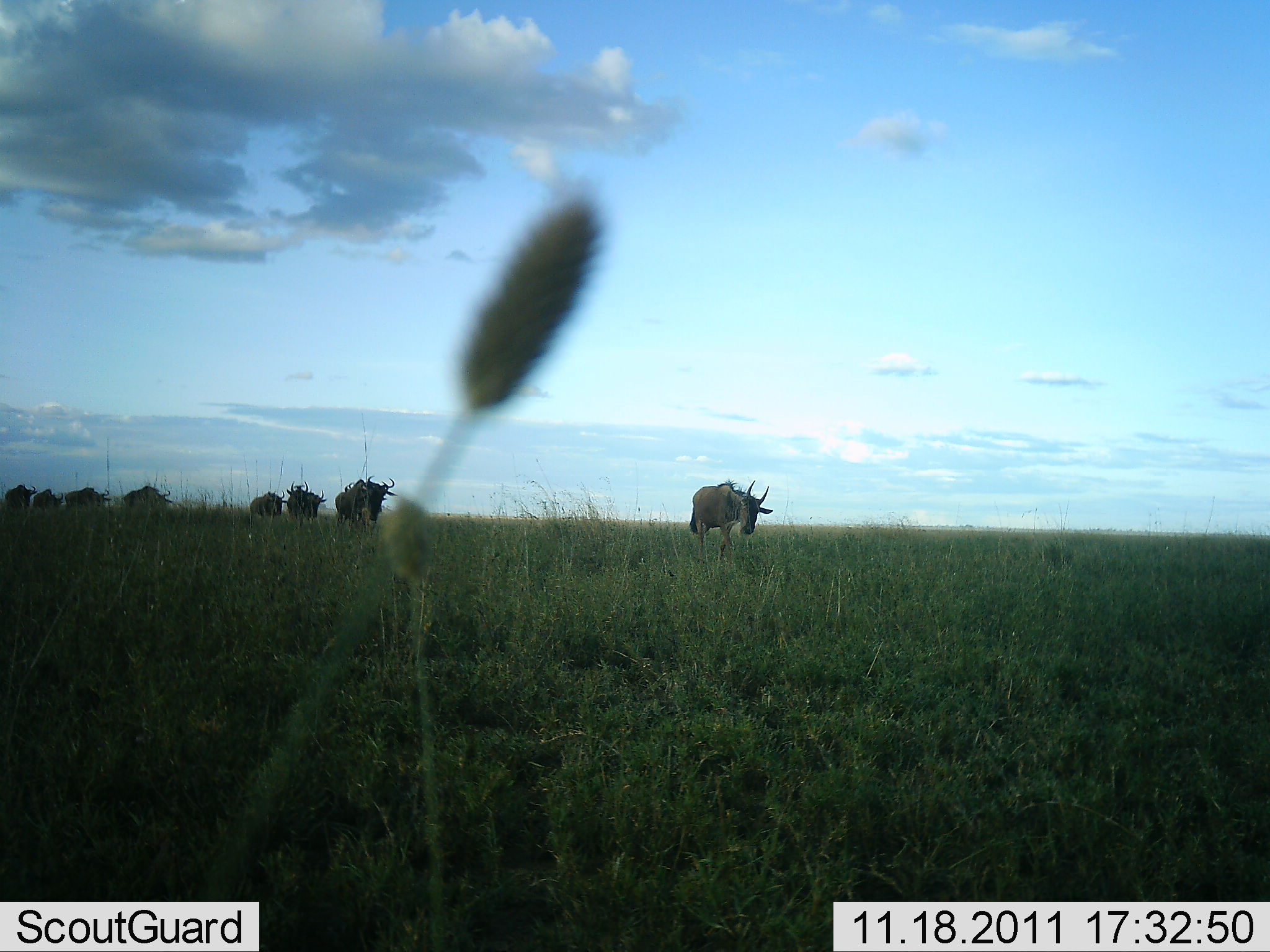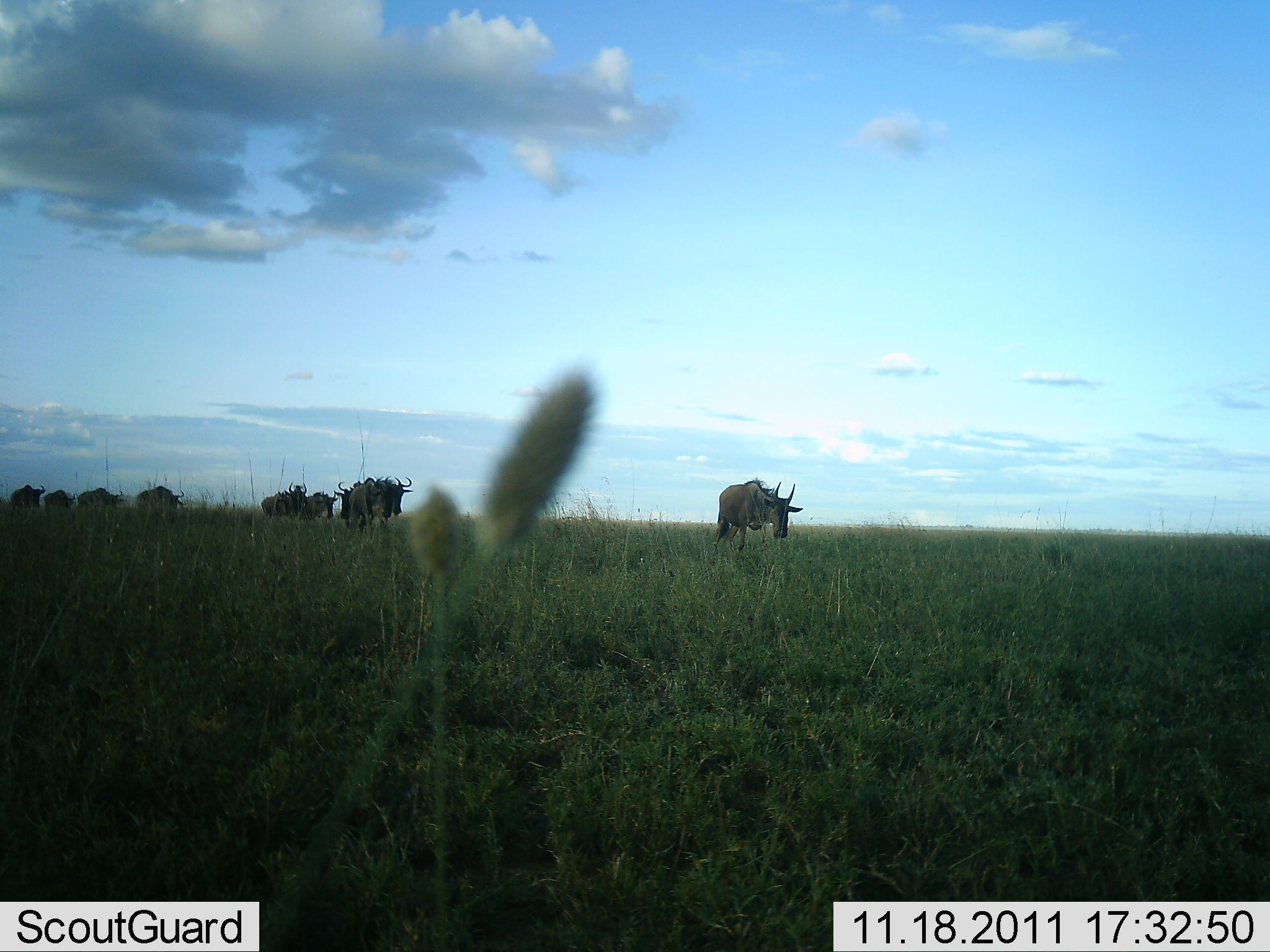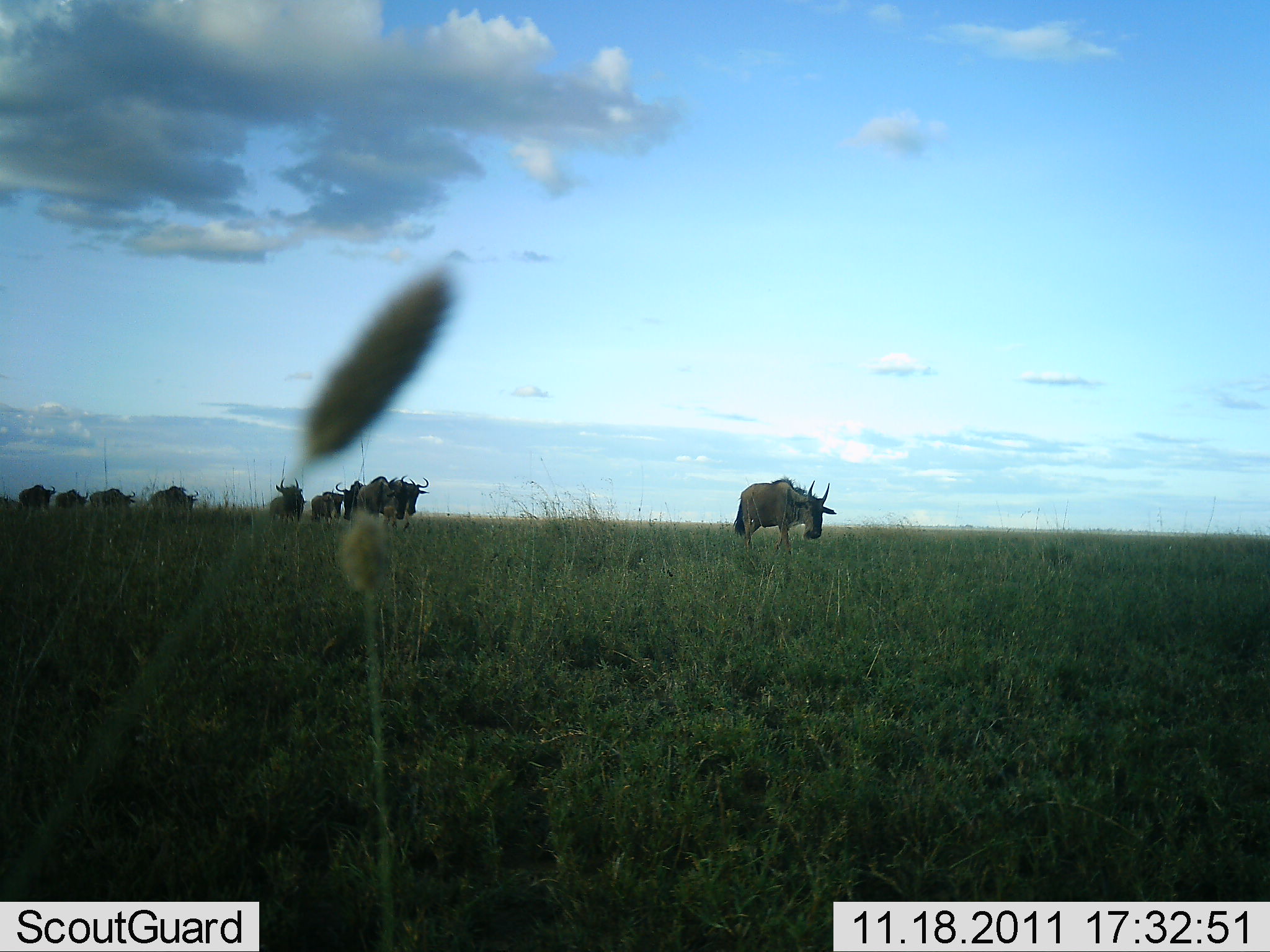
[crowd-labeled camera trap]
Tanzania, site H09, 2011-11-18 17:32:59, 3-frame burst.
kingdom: Animalia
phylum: Chordata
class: Mammalia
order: Artiodactyla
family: Bovidae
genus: Connochaetes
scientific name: Connochaetes taurinus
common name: blue wildebeest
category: wildebeest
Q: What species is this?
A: Wildebeest (blue wildebeest) (Connochaetes taurinus).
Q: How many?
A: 10.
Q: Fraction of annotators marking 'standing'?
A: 8%.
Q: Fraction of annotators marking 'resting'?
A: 0%.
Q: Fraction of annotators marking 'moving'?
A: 100%.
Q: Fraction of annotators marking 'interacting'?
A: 0%.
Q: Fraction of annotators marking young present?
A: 0%.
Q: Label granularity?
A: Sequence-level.